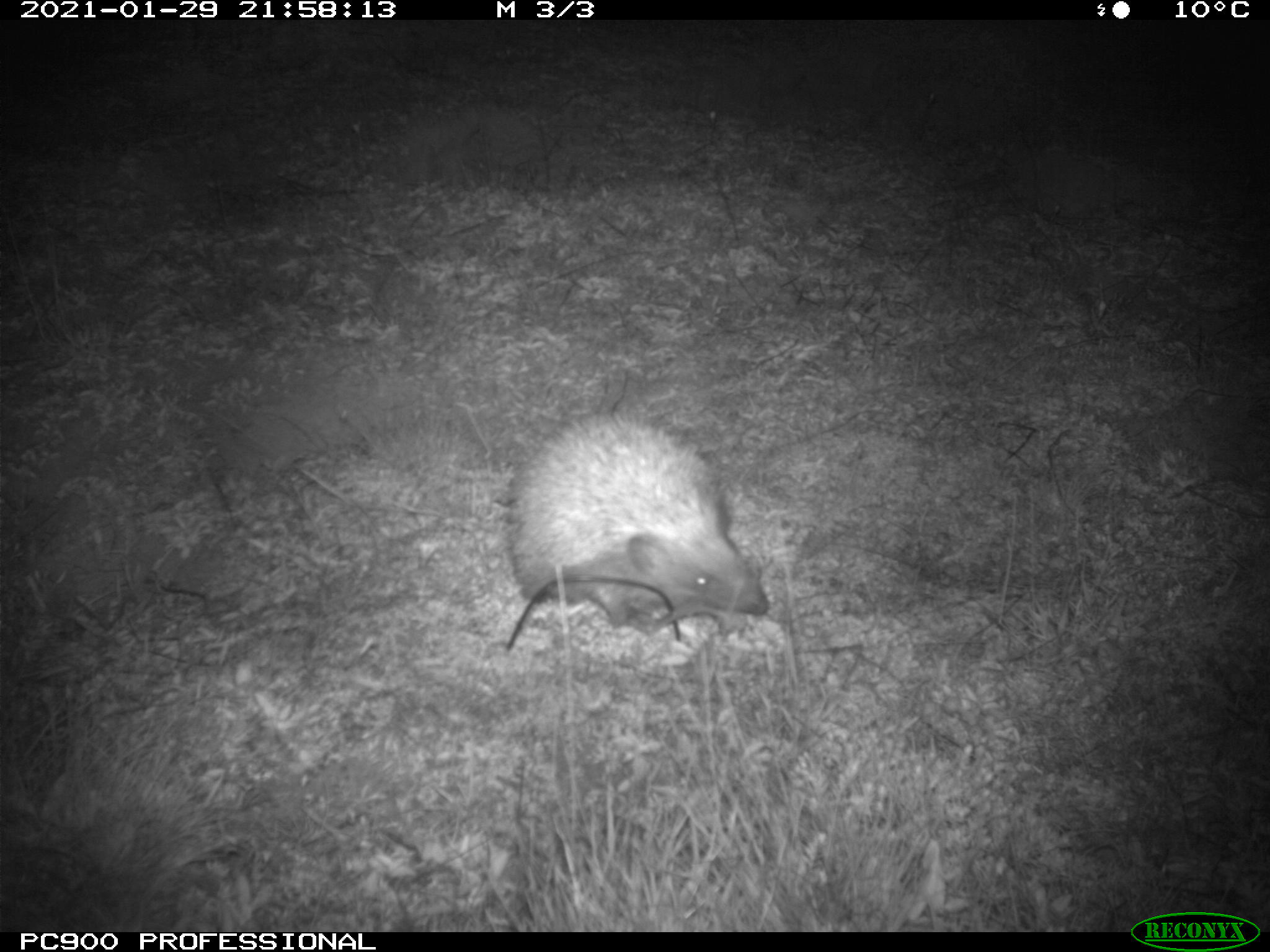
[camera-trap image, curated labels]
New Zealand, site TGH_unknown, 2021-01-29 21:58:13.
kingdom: Animalia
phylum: Chordata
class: Mammalia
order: Eulipotyphla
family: Erinaceidae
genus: Erinaceus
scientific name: Erinaceus europaeus europaeus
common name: european hedgehog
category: hedgehog